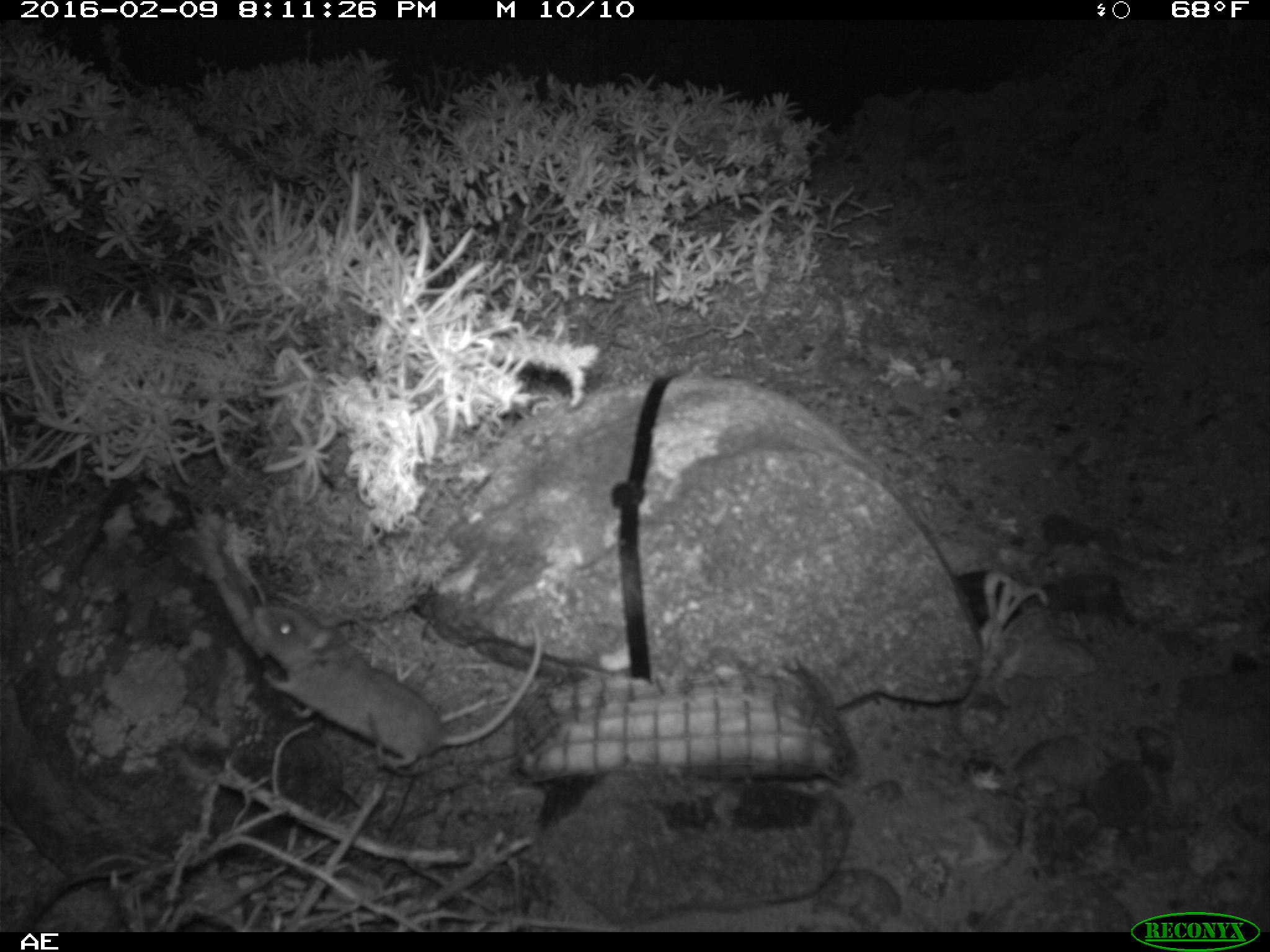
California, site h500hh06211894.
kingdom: Animalia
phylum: Chordata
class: Mammalia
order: Rodentia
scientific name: Rodentia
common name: rodent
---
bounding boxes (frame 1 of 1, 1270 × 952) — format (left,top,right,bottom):
rodent: (253,604,544,765)